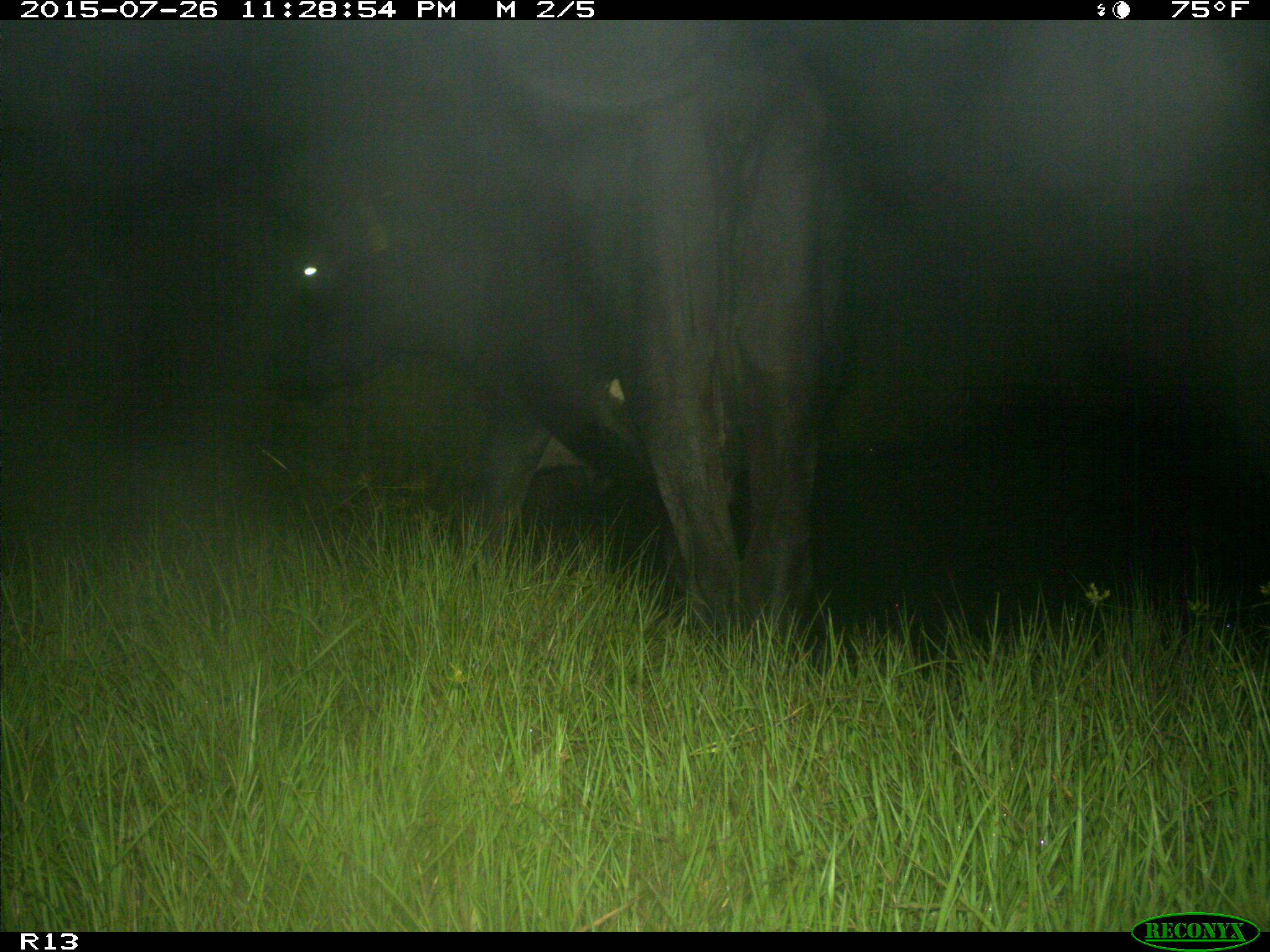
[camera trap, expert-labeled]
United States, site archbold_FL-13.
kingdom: Animalia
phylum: Chordata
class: Mammalia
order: Artiodactyla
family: Bovidae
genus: Bos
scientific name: Bos taurus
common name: domestic cow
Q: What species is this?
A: Bos taurus (domestic cow).